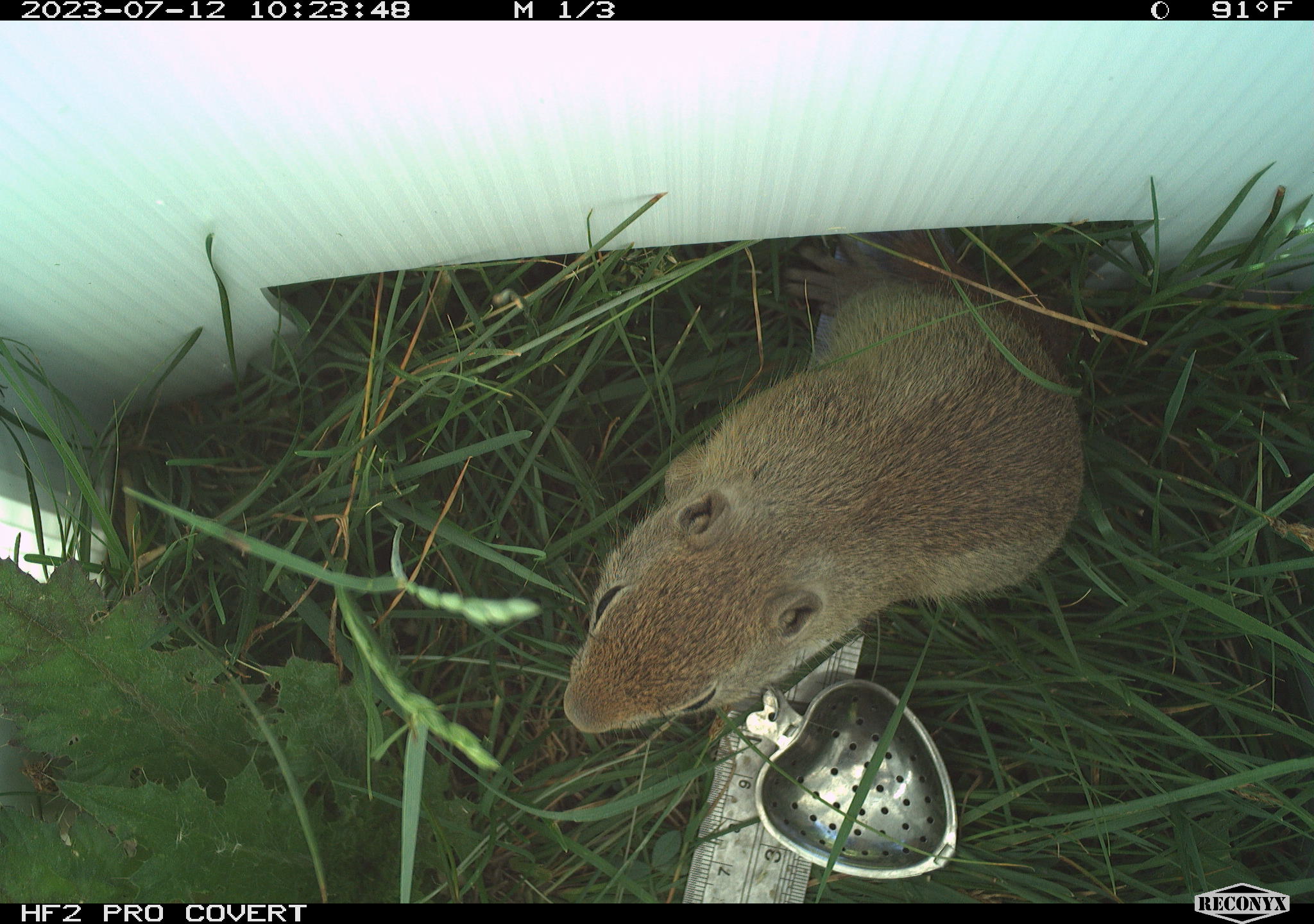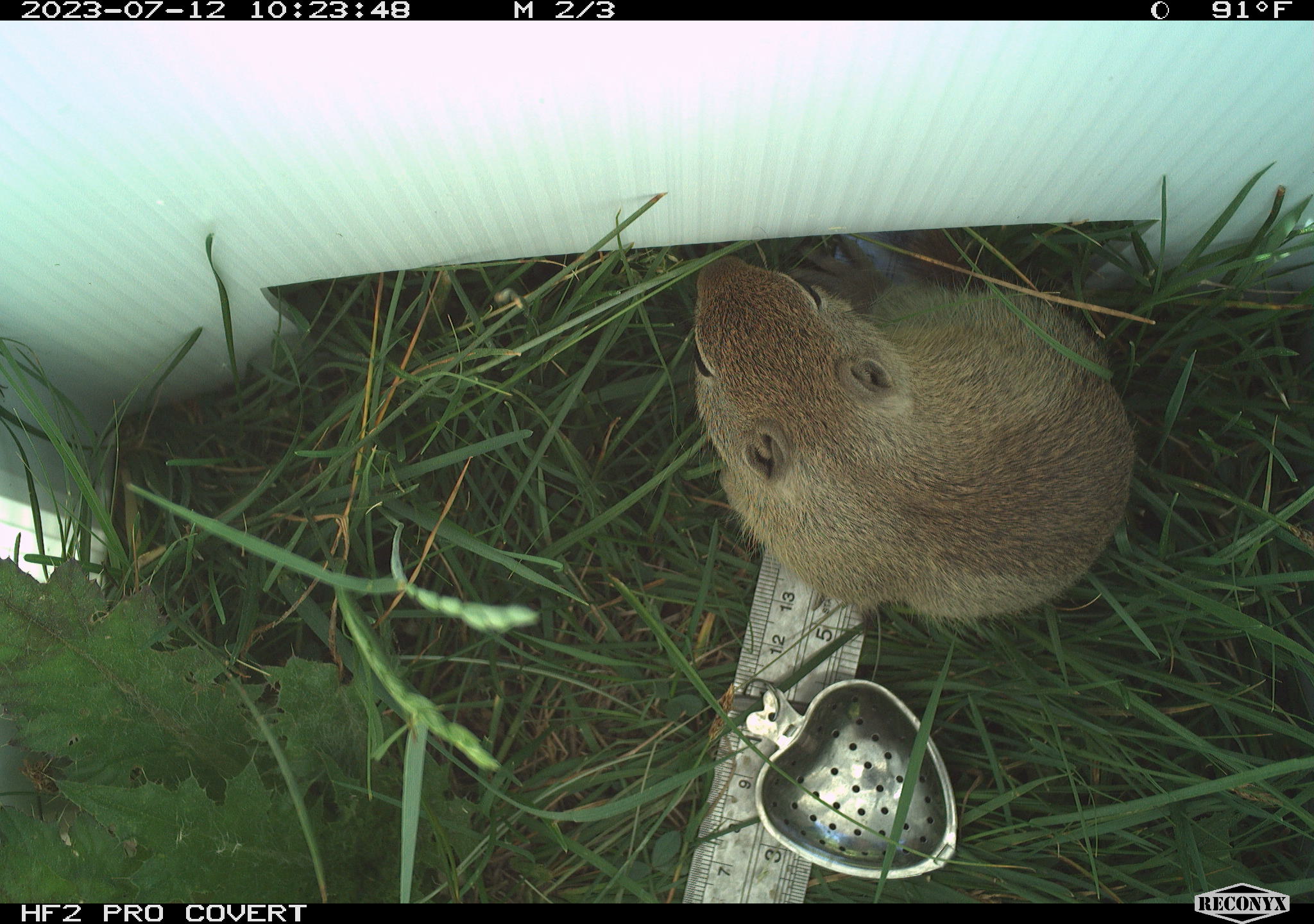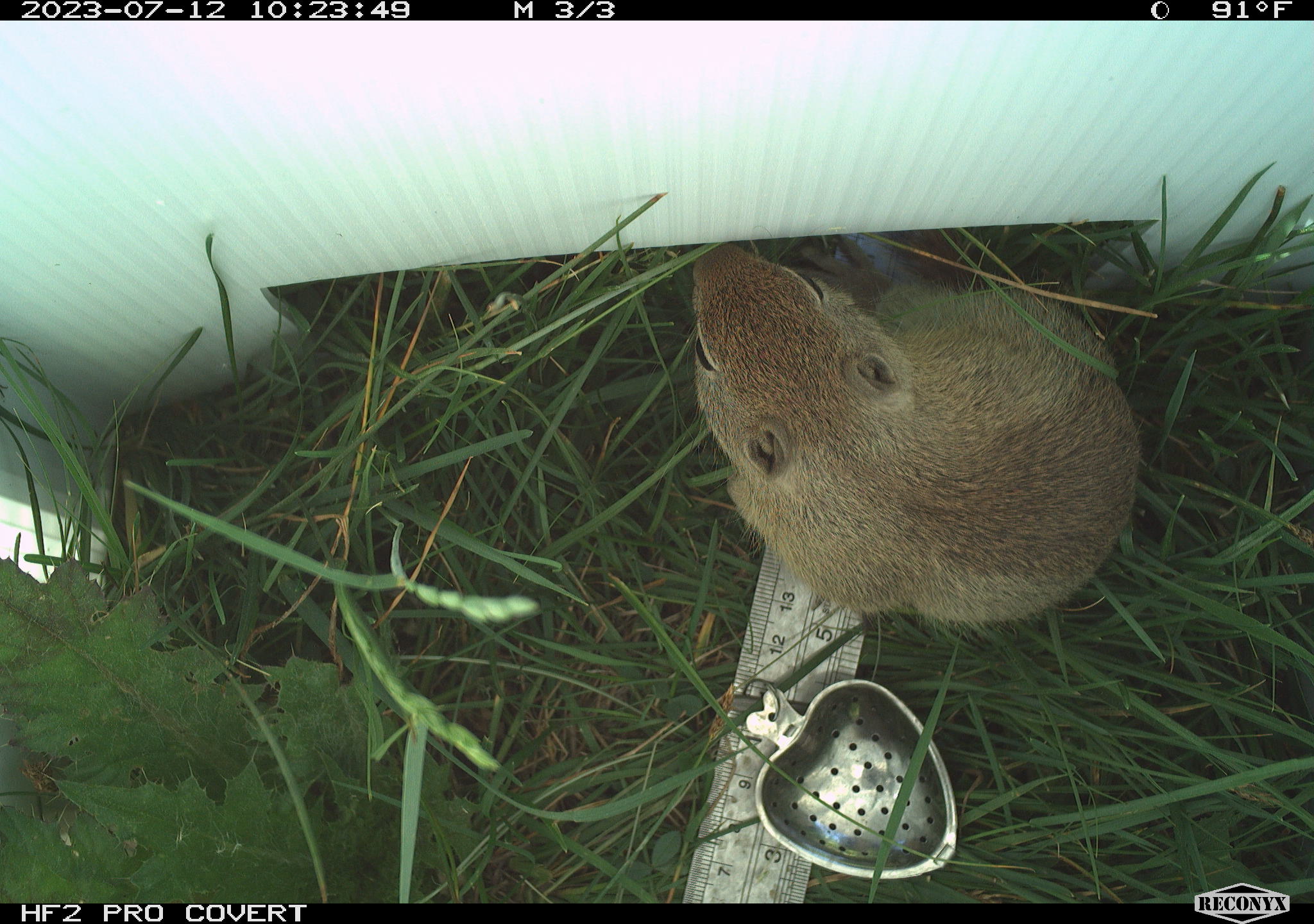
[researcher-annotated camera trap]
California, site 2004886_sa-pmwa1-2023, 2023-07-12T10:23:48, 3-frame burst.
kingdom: Animalia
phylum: Chordata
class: Mammalia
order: Rodentia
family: Sciuridae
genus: Urocitellus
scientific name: Urocitellus beldingi beldingi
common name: belding's ground squirrel